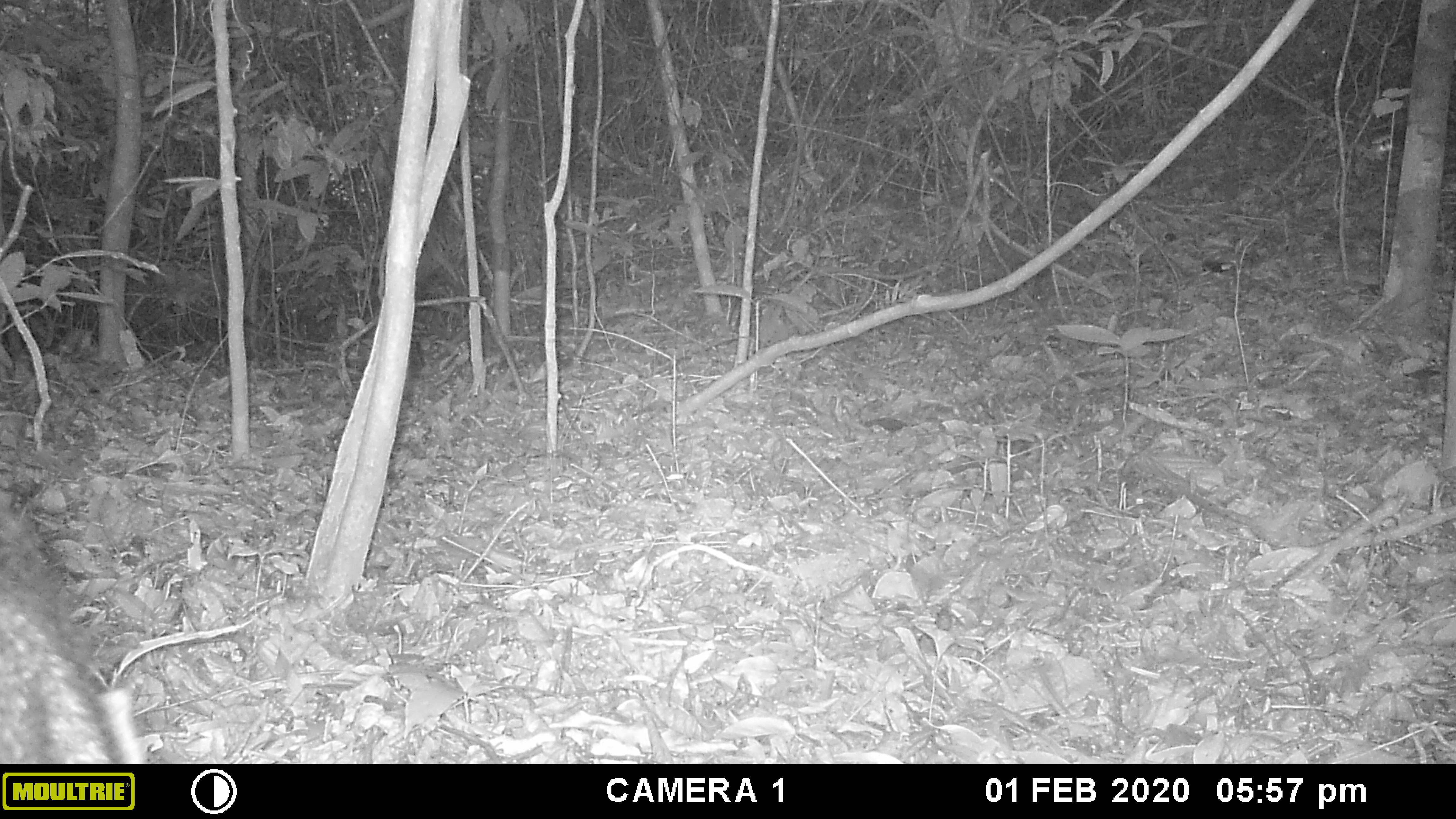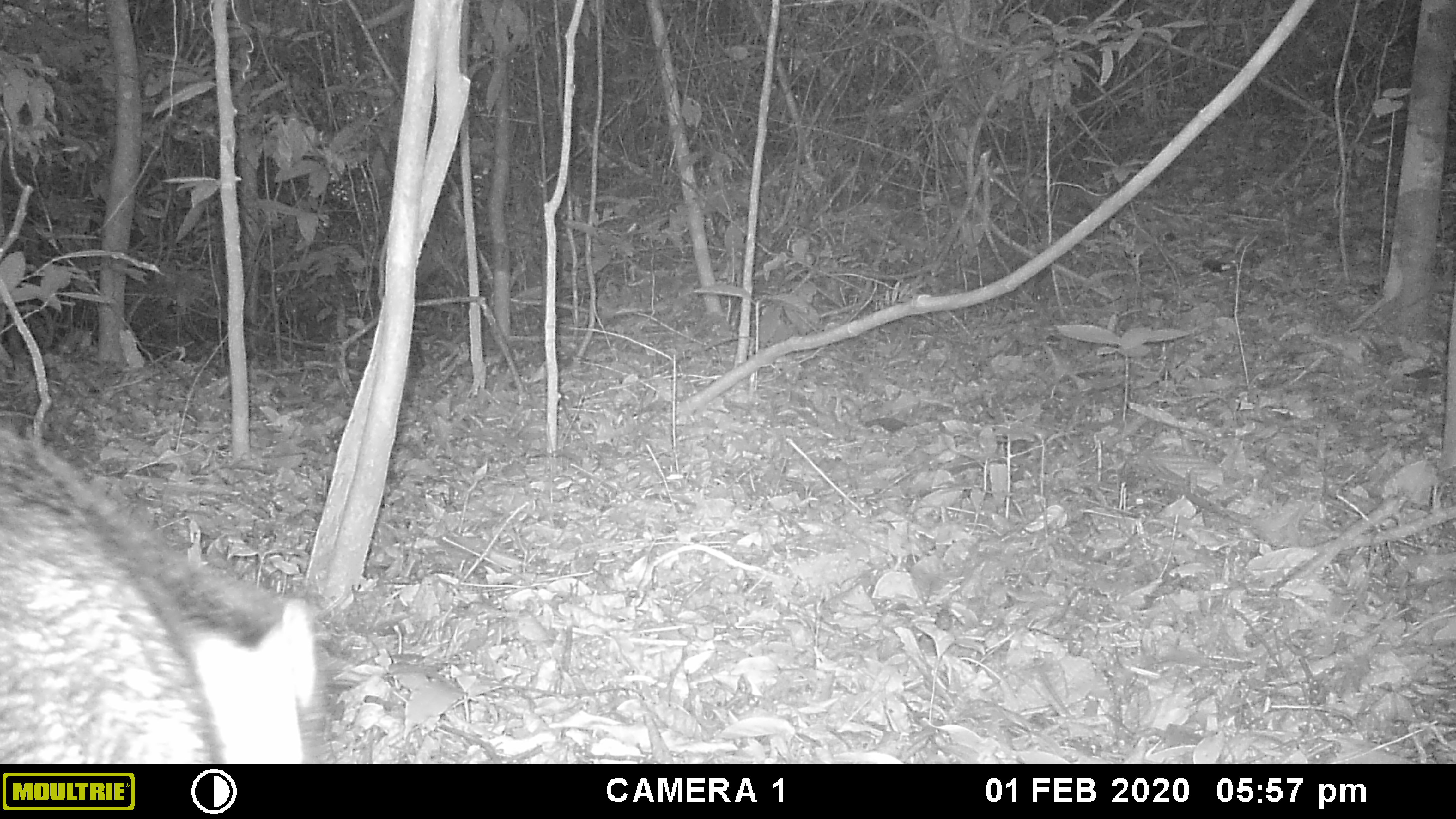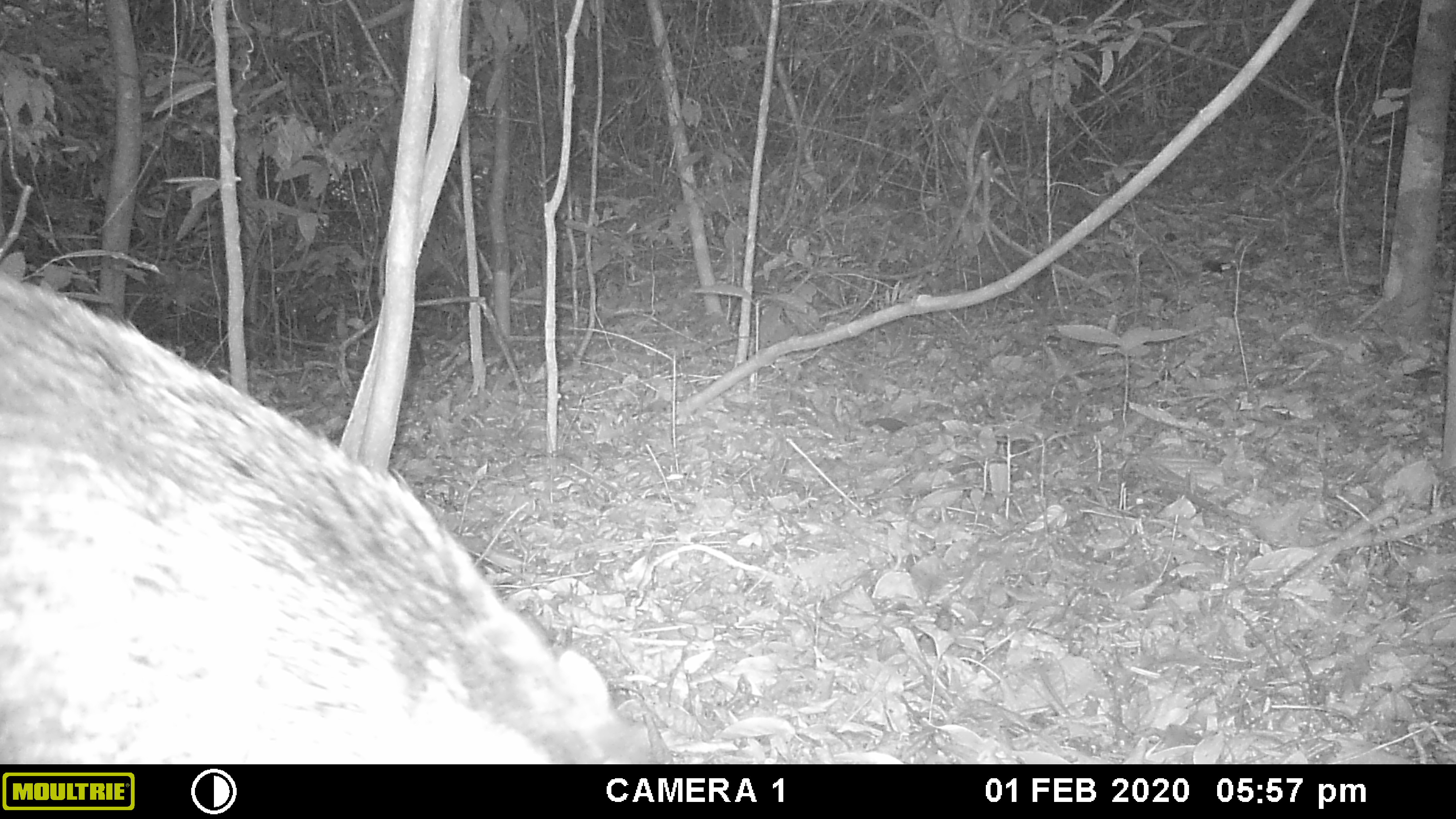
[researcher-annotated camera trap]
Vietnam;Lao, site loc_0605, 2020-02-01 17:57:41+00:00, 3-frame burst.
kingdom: Animalia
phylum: Chordata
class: Mammalia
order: Artiodactyla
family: Suidae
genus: Sus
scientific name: Sus scrofa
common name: eurasian wild pig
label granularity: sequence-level